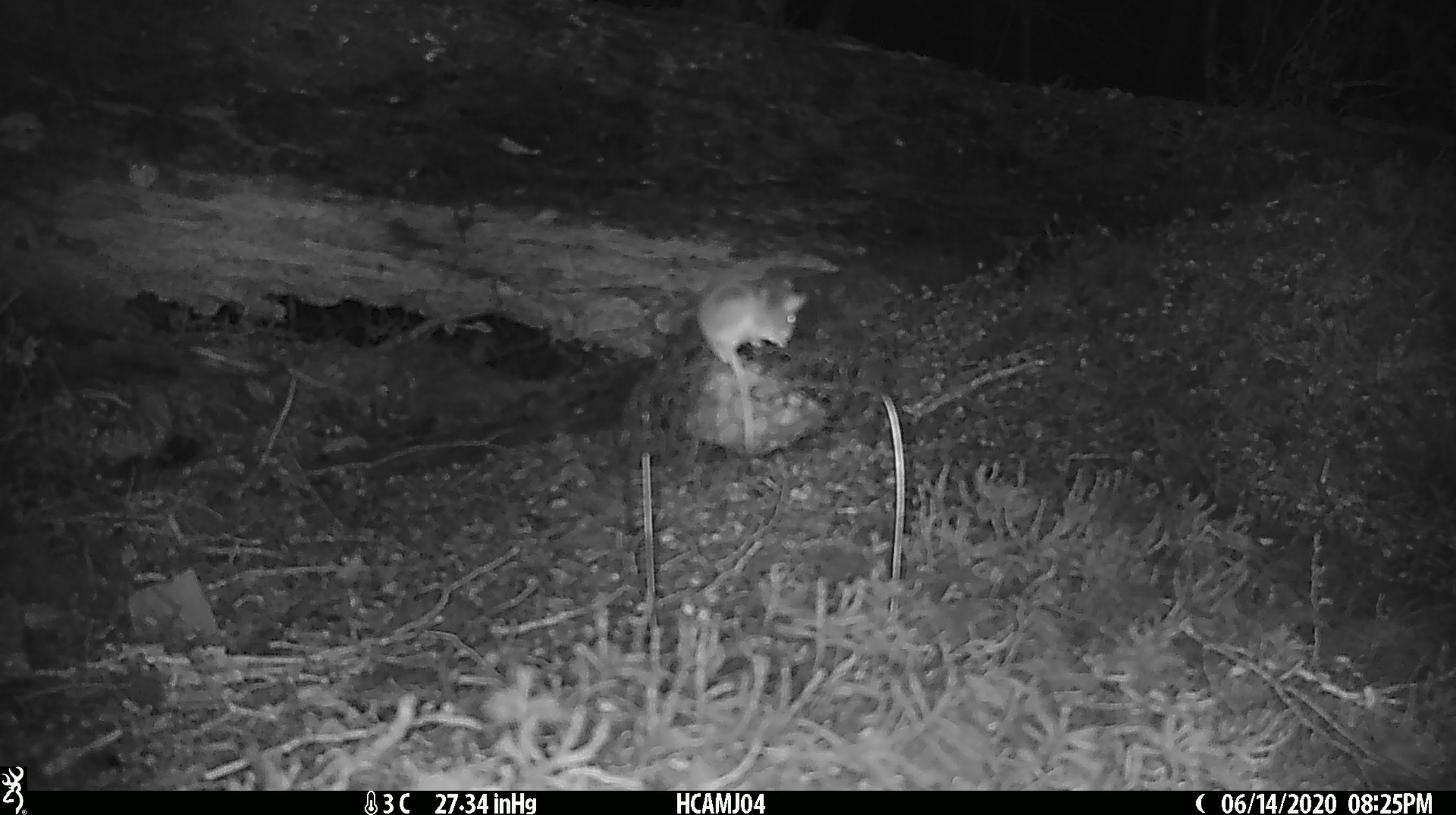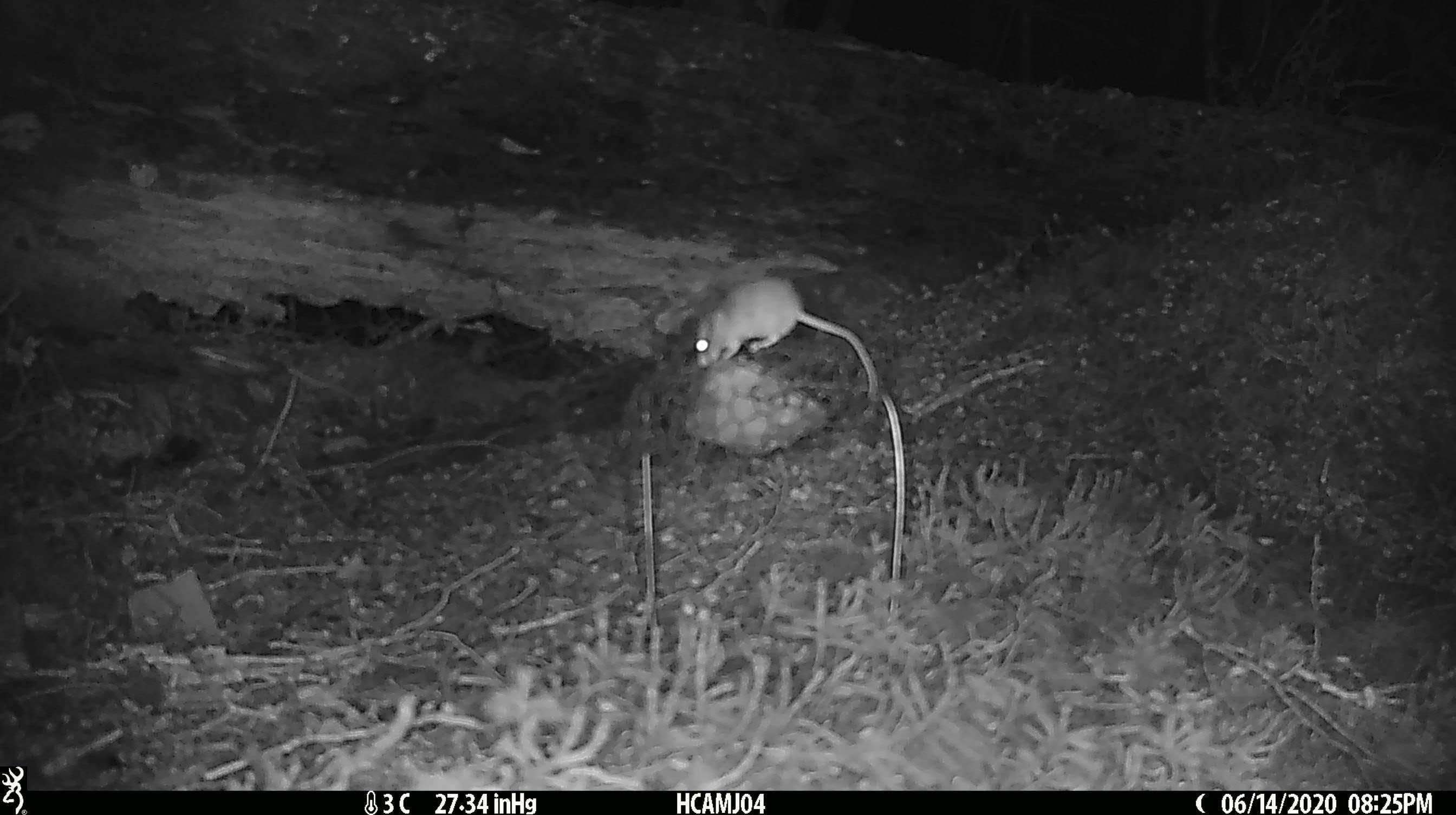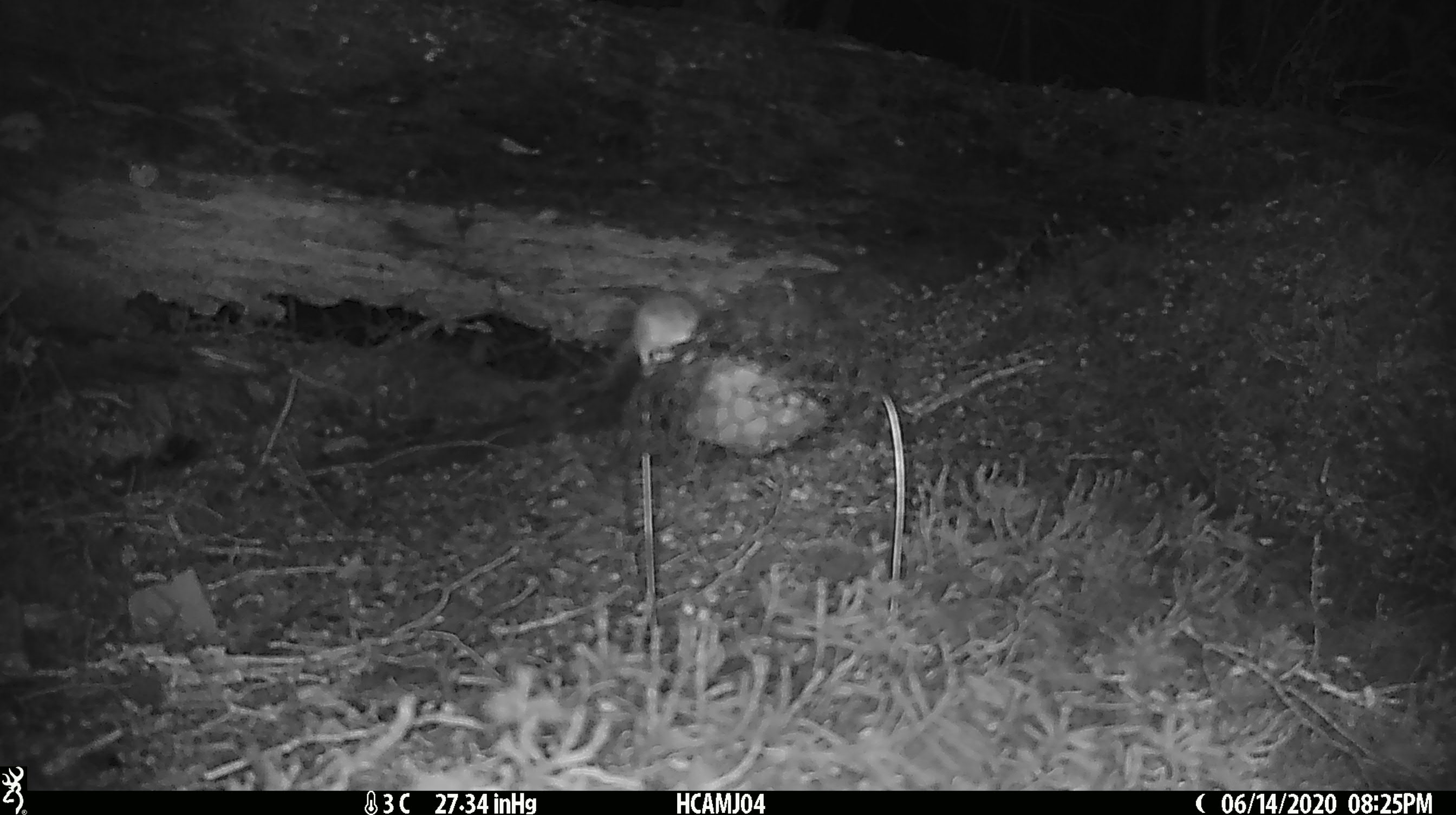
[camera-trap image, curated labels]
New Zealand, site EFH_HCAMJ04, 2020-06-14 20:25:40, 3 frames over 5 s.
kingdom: Animalia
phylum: Chordata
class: Mammalia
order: Rodentia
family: Muridae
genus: Mus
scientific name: Mus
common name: mouse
Mouse (Mus).